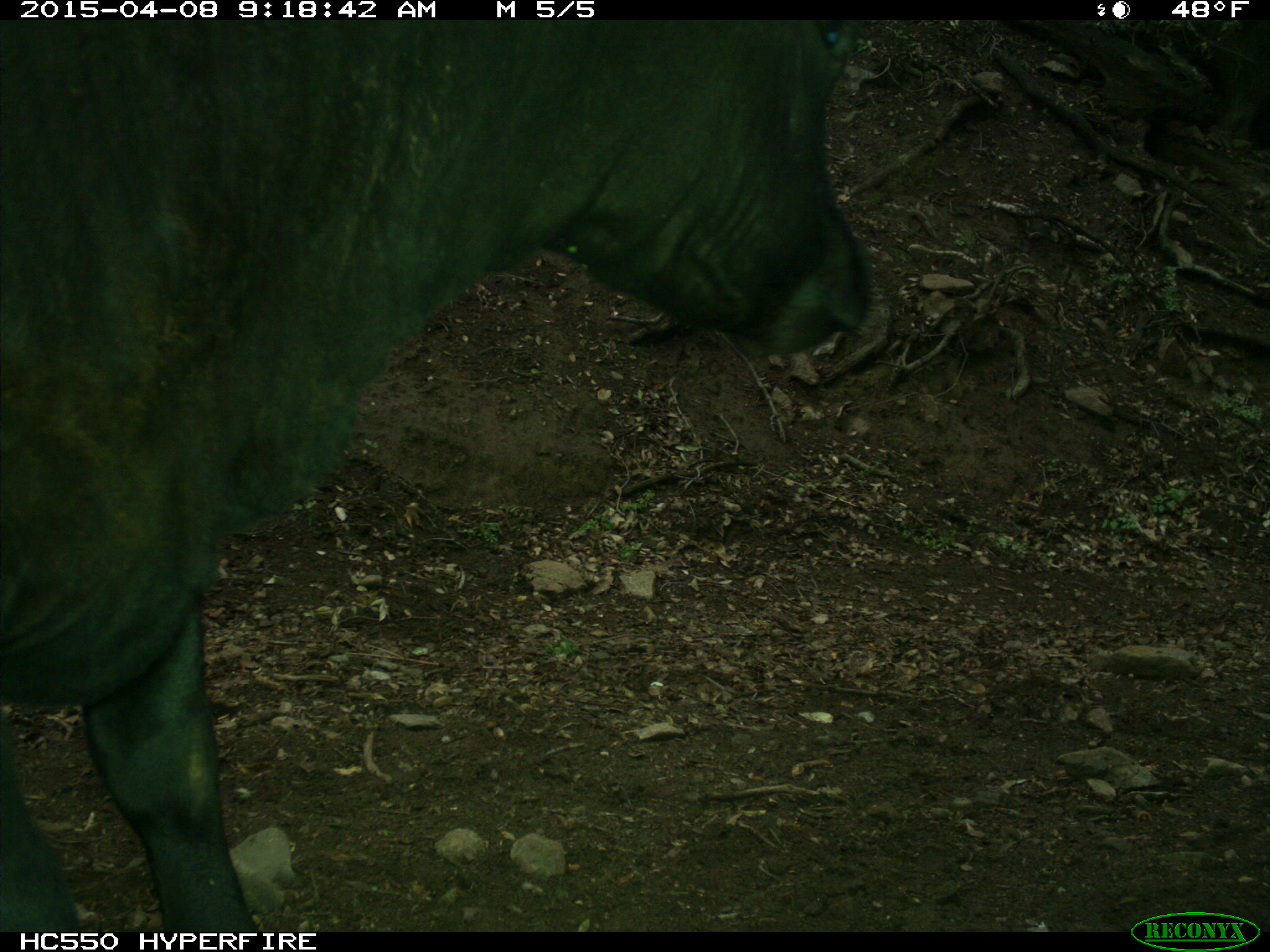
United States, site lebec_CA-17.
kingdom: Animalia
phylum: Chordata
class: Mammalia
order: Artiodactyla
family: Bovidae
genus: Bos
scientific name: Bos taurus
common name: domestic cow